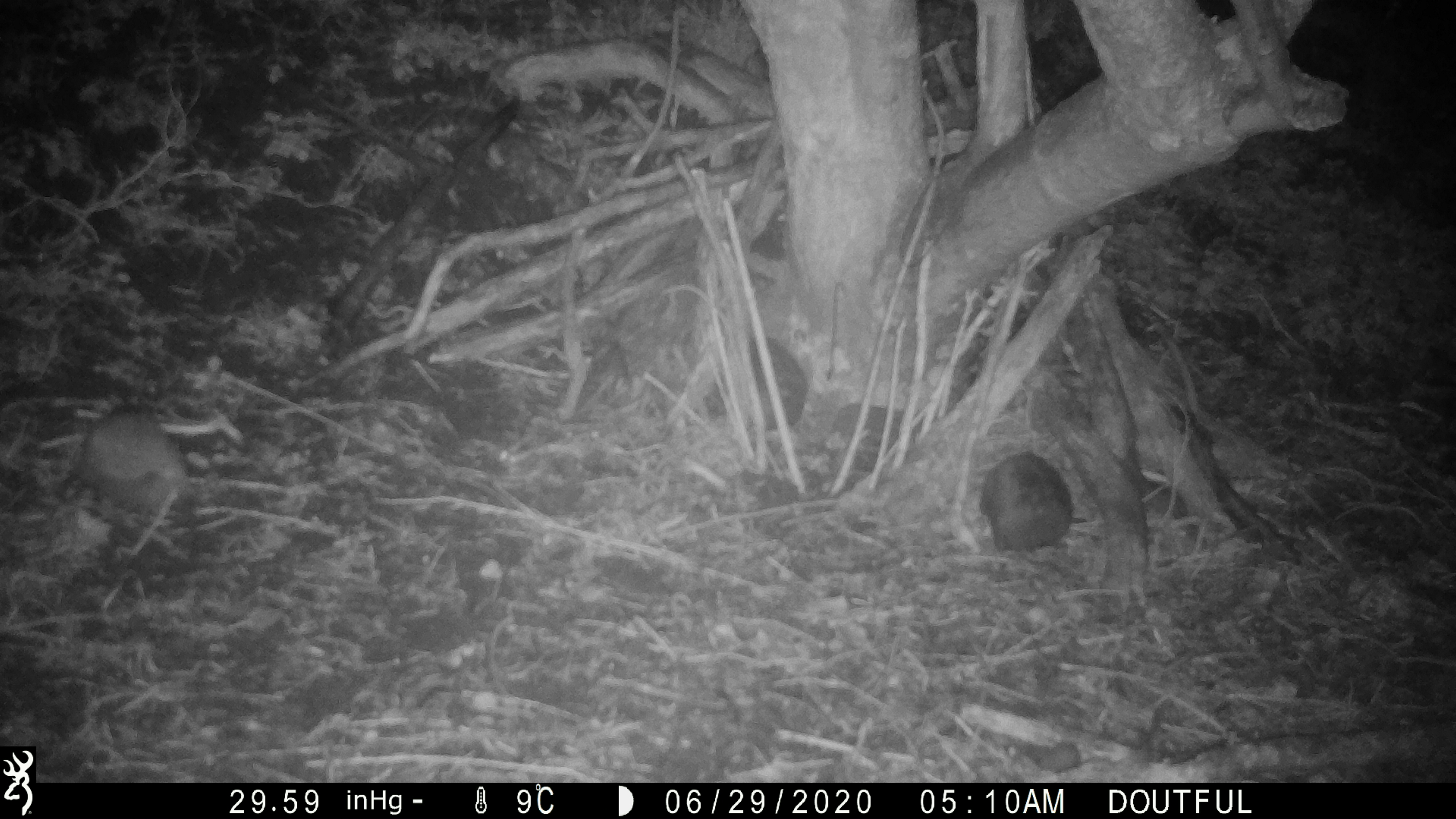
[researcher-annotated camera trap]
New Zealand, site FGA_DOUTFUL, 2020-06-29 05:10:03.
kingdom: Animalia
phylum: Chordata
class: Mammalia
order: Eulipotyphla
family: Erinaceidae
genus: Erinaceus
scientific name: Erinaceus europaeus europaeus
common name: european hedgehog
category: hedgehog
Hedgehog (european hedgehog) (Erinaceus europaeus europaeus).